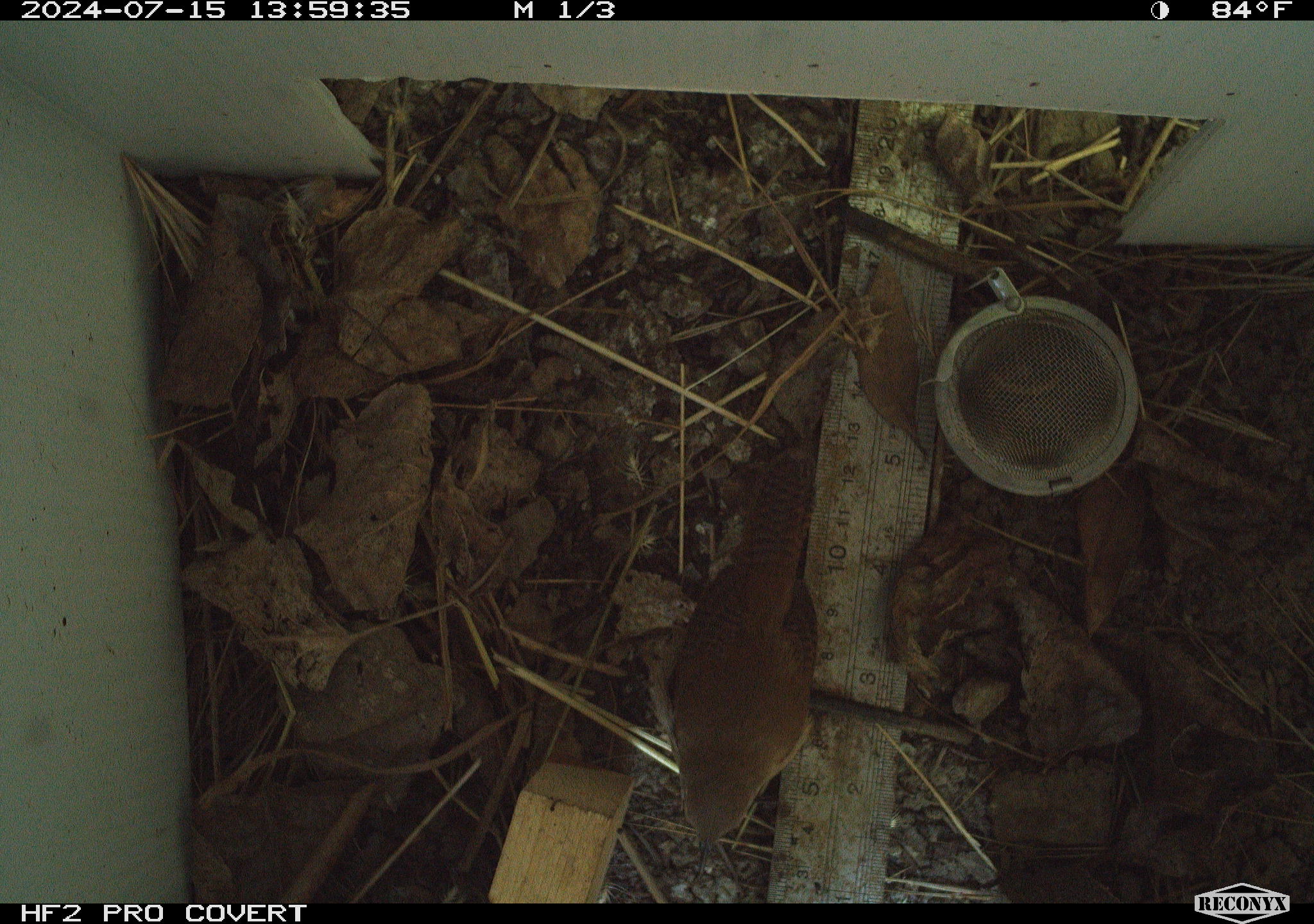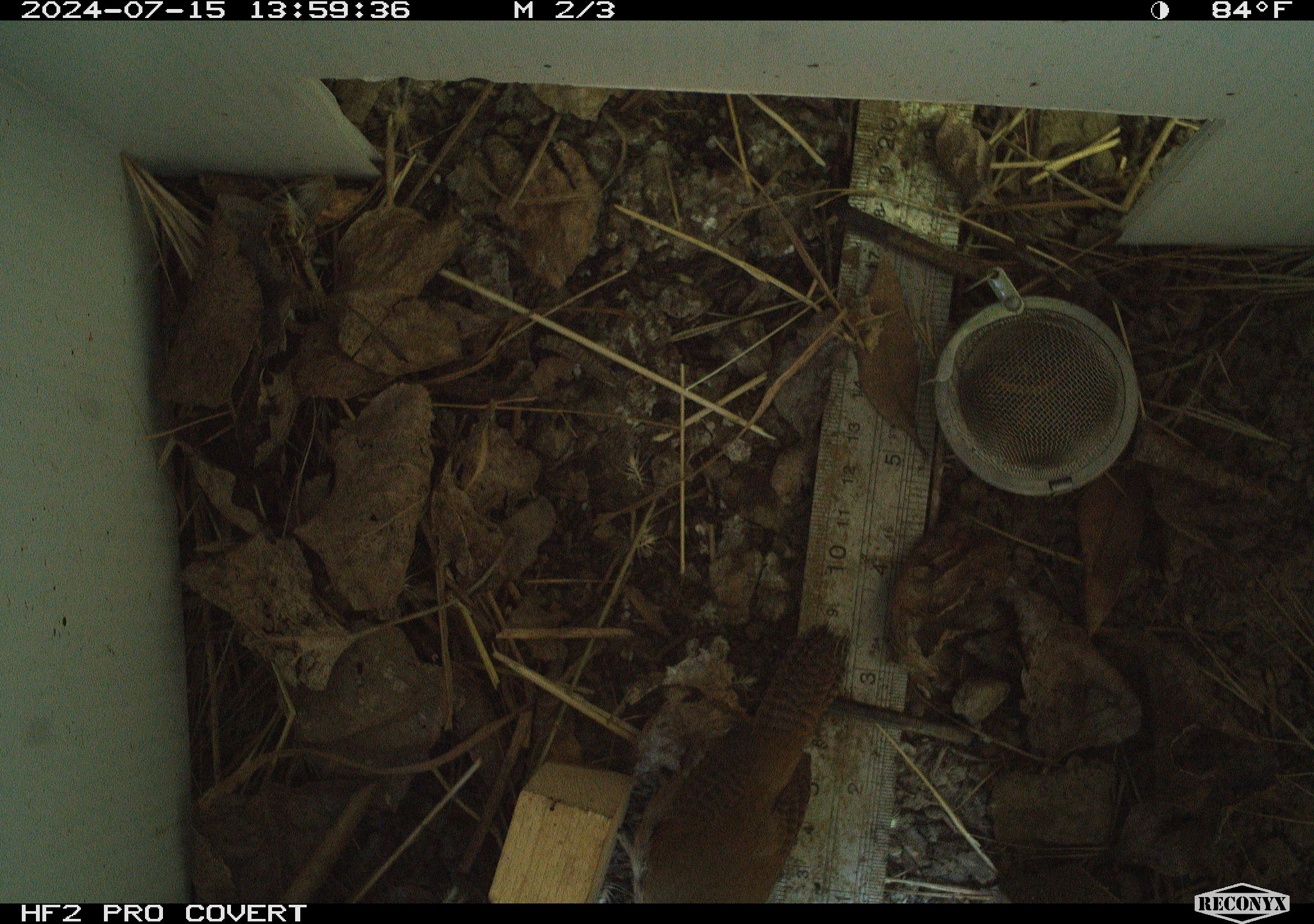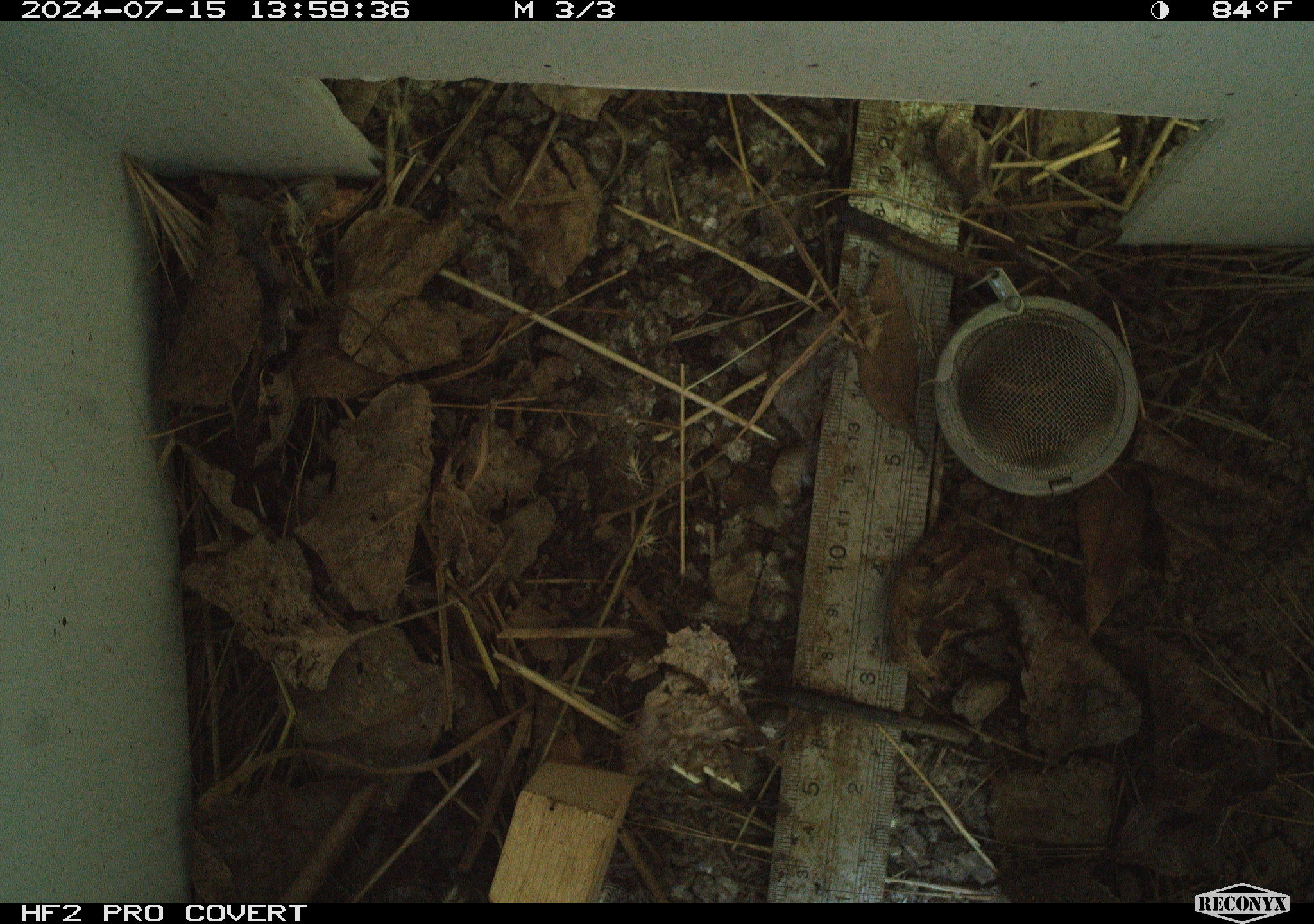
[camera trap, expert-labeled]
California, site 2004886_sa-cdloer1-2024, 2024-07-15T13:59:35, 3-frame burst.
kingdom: Animalia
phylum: Chordata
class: Aves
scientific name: Aves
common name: bird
Bird (Aves).